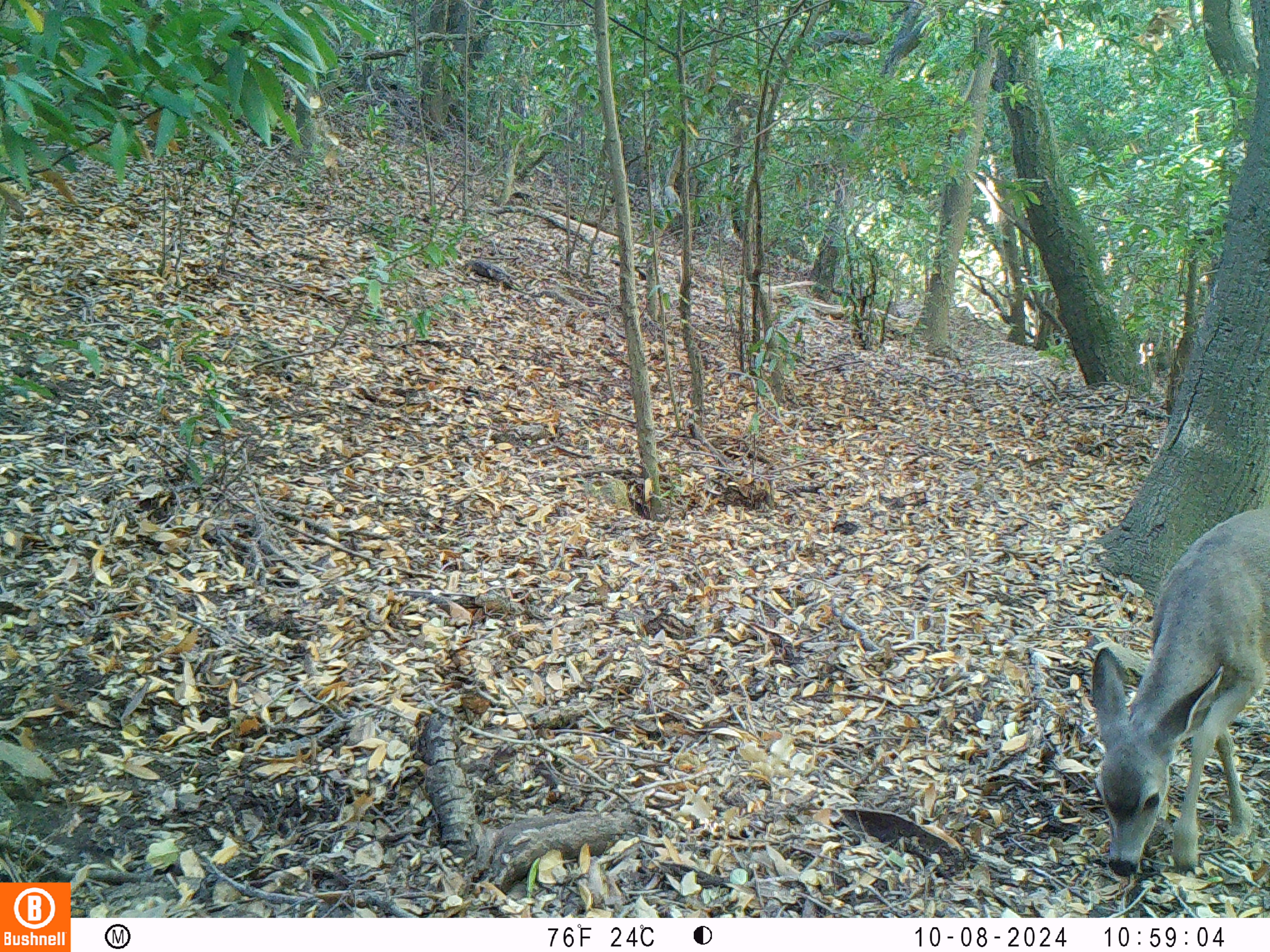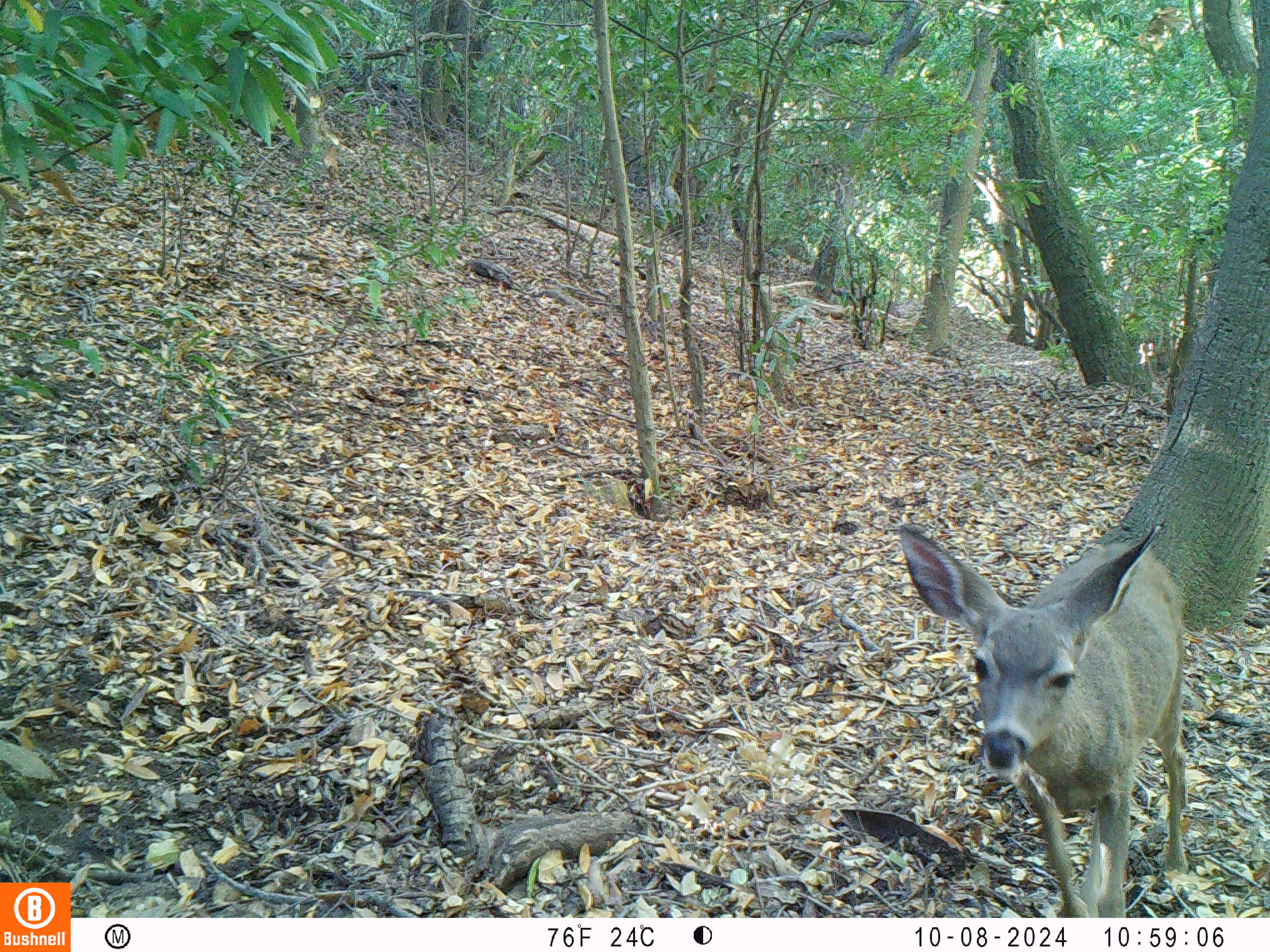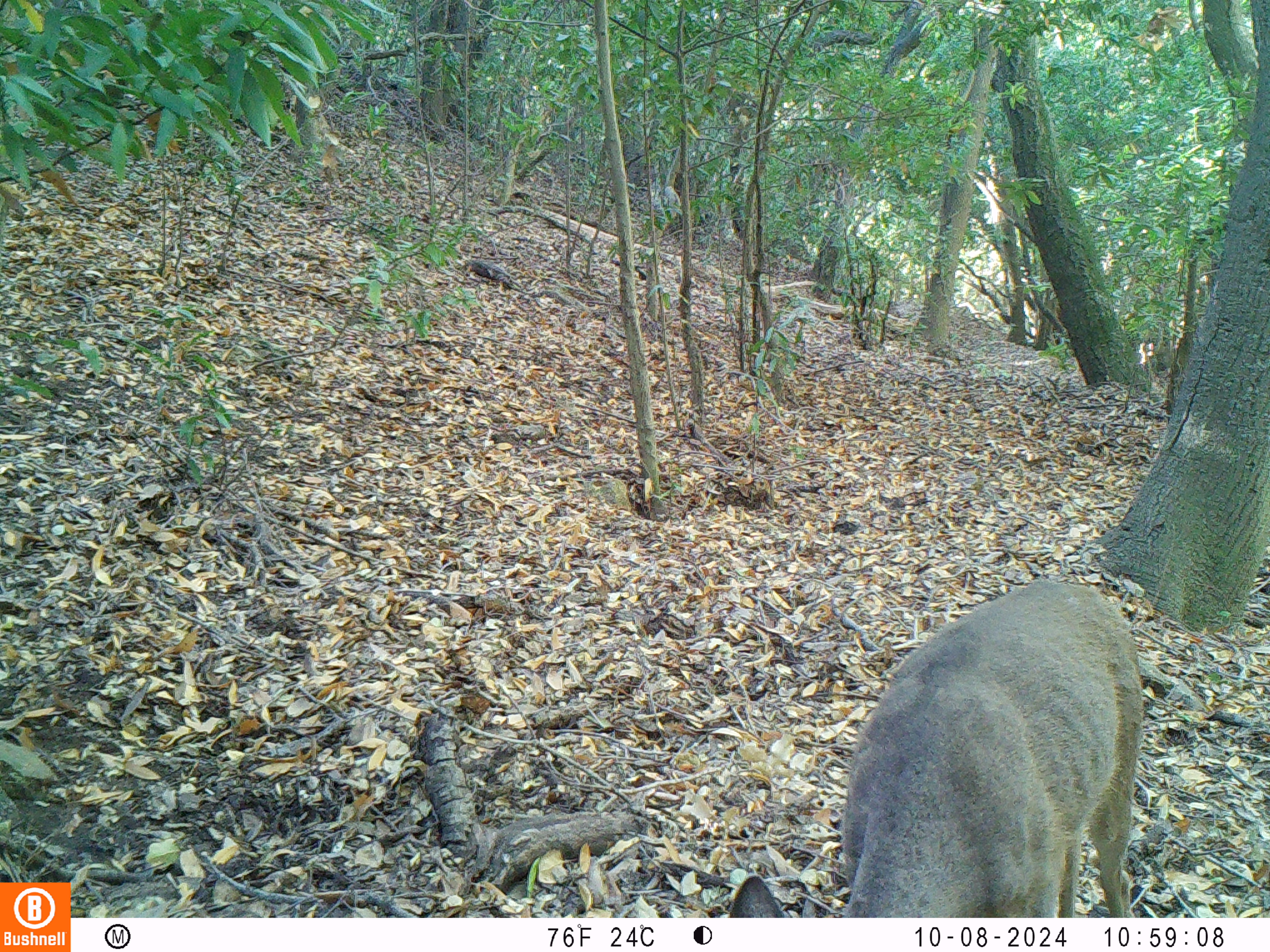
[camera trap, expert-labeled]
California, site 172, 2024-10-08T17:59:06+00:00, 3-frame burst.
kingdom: Animalia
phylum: Chordata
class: Mammalia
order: Artiodactyla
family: Cervidae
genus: Odocoileus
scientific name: Odocoileus hemionus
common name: mule deer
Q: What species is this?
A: Mule deer (Odocoileus hemionus).